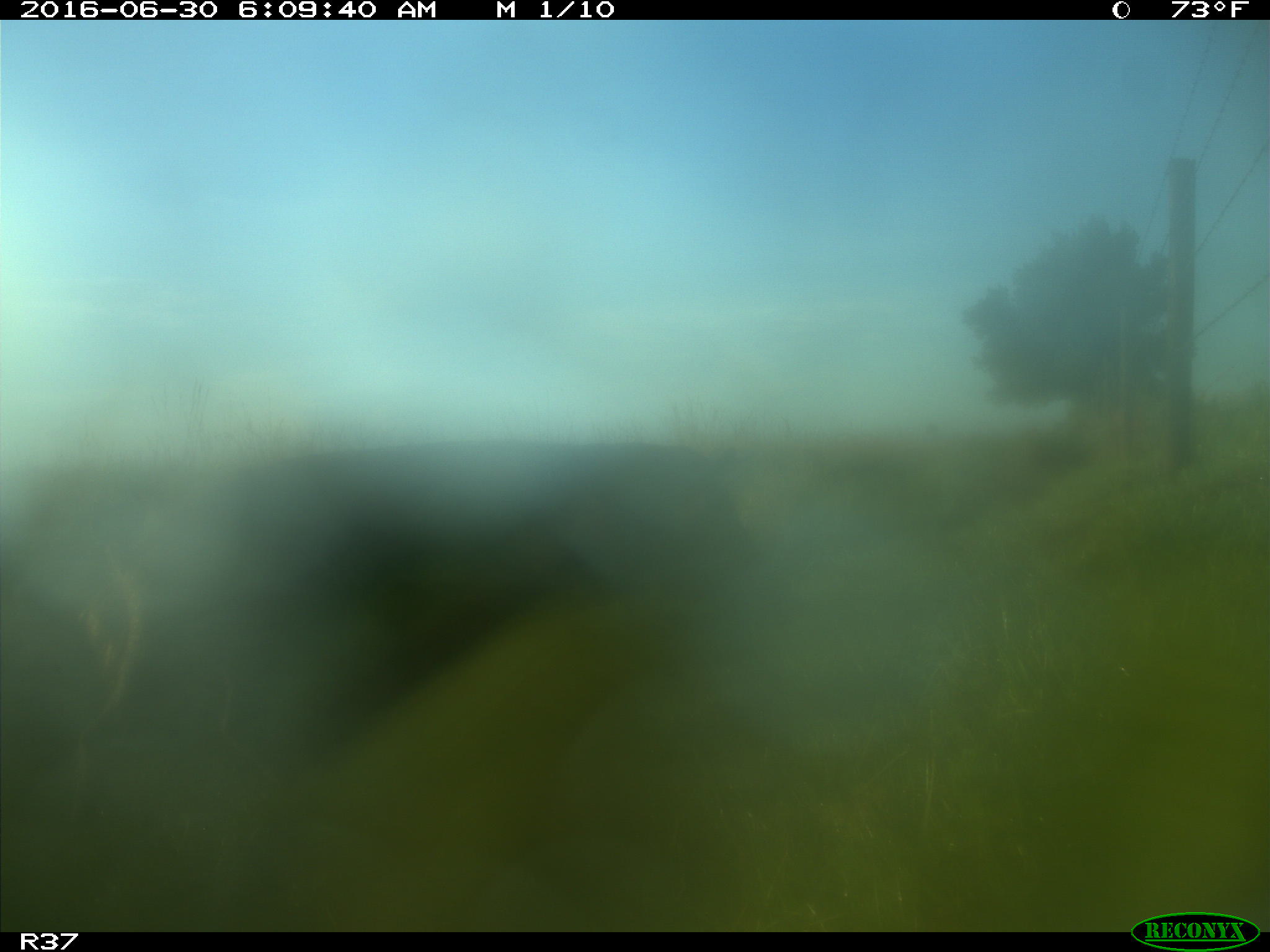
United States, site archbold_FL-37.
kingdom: Animalia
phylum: Chordata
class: Mammalia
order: Artiodactyla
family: Suidae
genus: Sus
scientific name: Sus scrofa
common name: wild boar